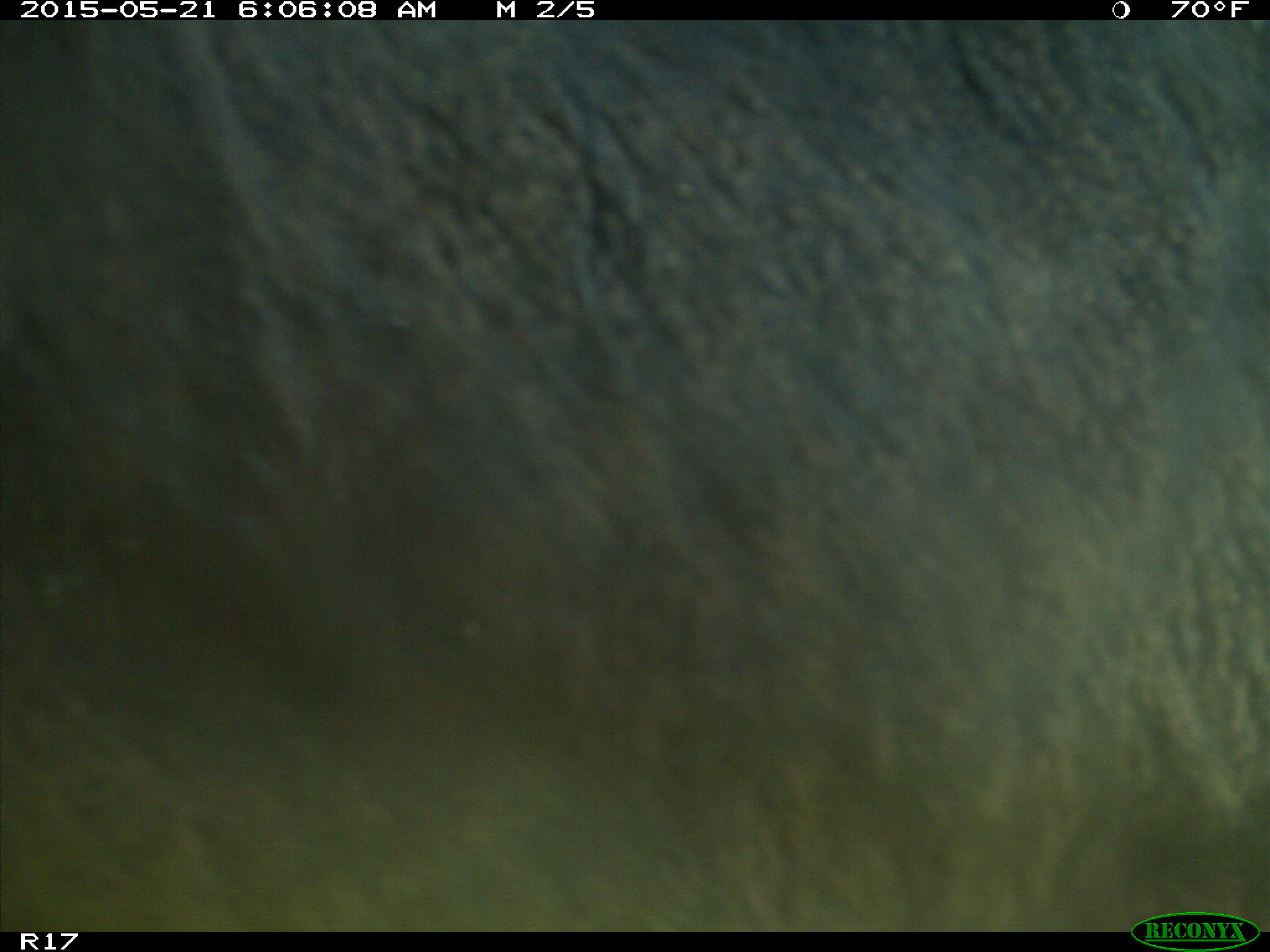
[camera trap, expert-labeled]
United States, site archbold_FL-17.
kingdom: Animalia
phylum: Chordata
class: Mammalia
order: Artiodactyla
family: Bovidae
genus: Bos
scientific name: Bos taurus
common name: domestic cow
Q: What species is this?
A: Bos taurus (domestic cow).